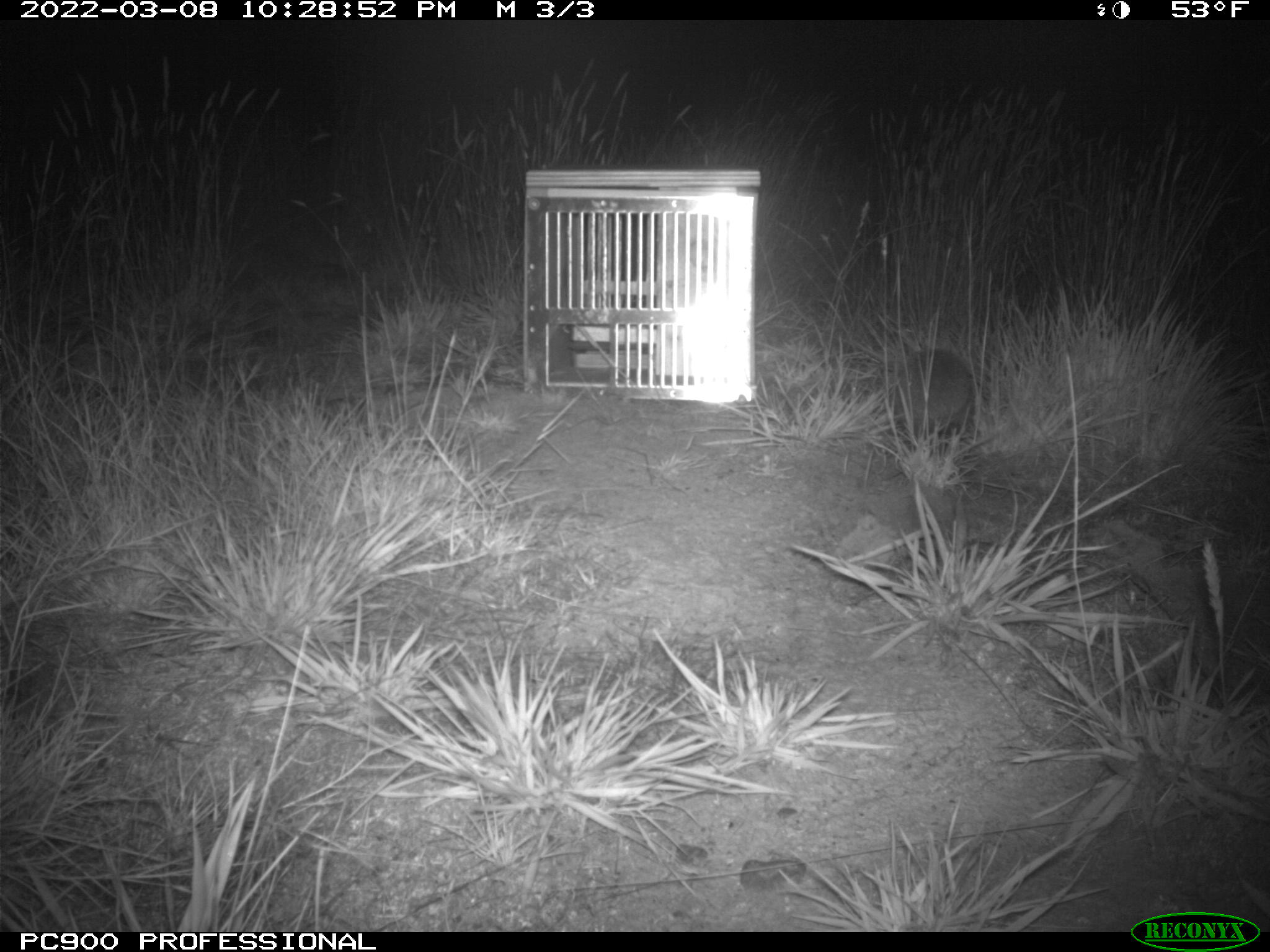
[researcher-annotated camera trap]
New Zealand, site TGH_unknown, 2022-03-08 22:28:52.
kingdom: Animalia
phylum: Chordata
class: Mammalia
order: Eulipotyphla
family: Erinaceidae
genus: Erinaceus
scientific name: Erinaceus europaeus europaeus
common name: european hedgehog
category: hedgehog